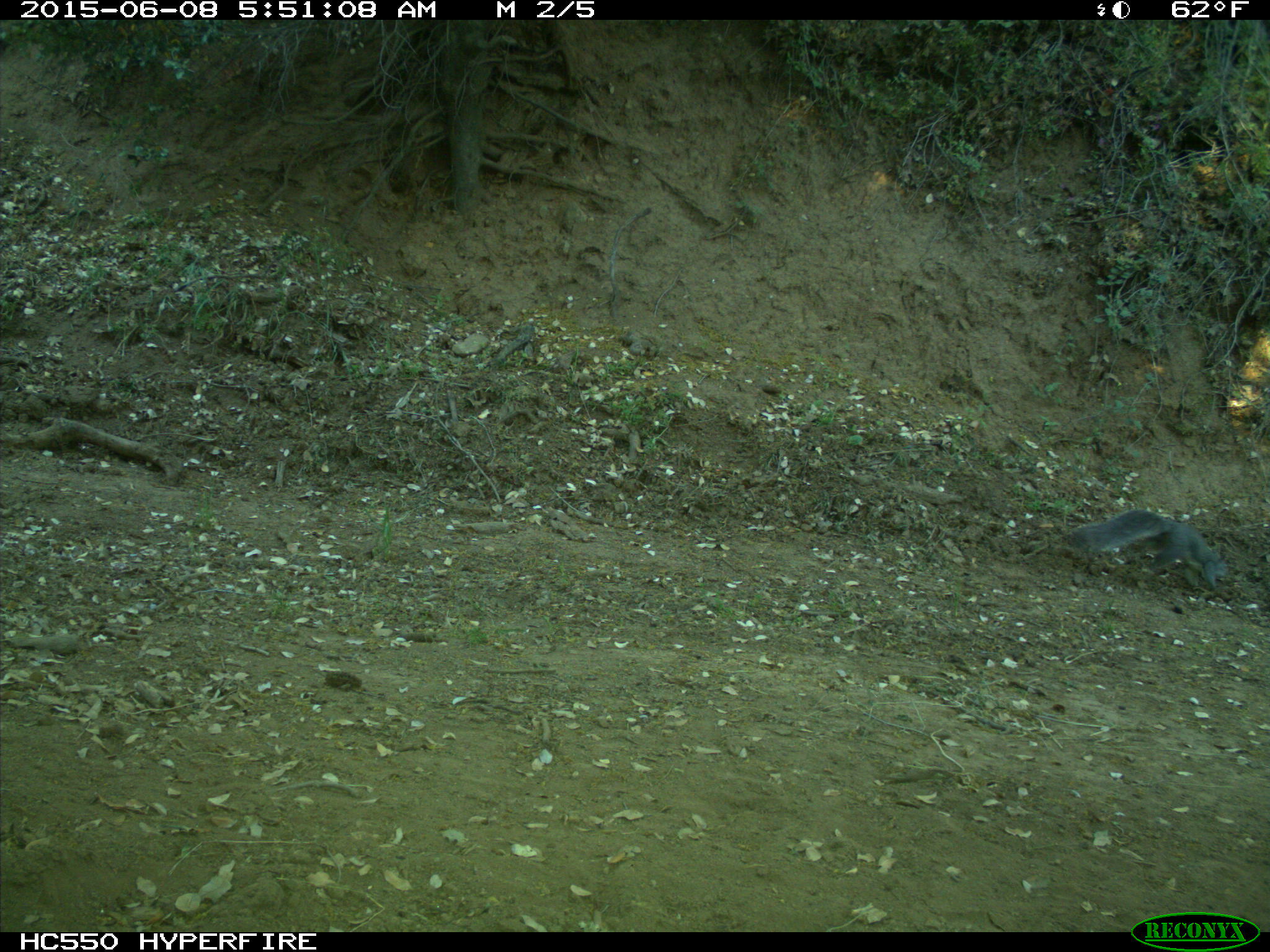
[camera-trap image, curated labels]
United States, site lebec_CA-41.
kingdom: Animalia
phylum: Chordata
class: Mammalia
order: Rodentia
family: Sciuridae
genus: Sciurus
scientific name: Sciurus carolinensis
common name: eastern gray squirrel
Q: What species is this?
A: Sciurus carolinensis (eastern gray squirrel).